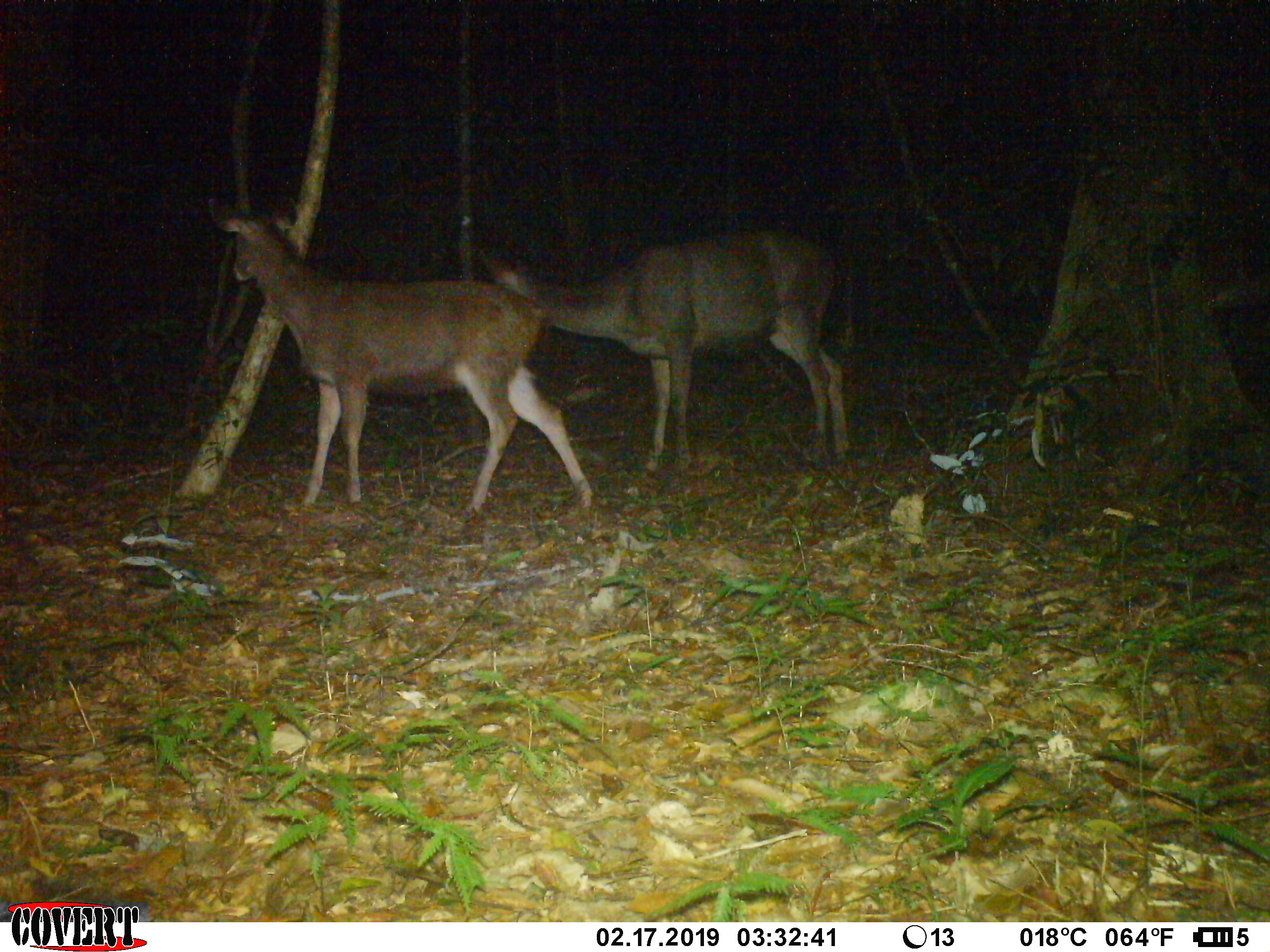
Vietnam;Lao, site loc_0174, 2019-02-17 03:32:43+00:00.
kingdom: Animalia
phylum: Chordata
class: Mammalia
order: Artiodactyla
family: Cervidae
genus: Rusa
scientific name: Rusa unicolor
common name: sambar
Sambar (Rusa unicolor). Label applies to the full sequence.